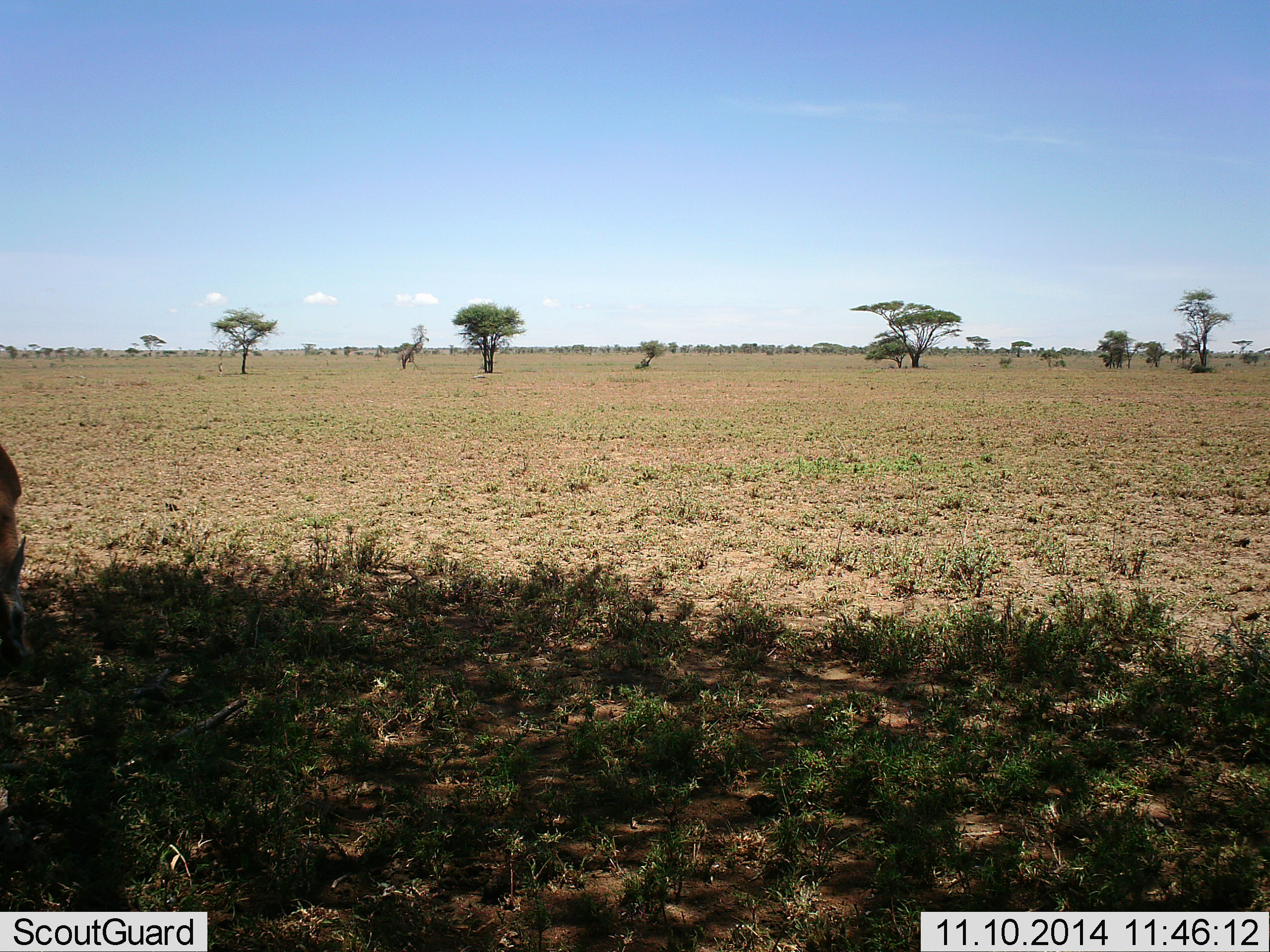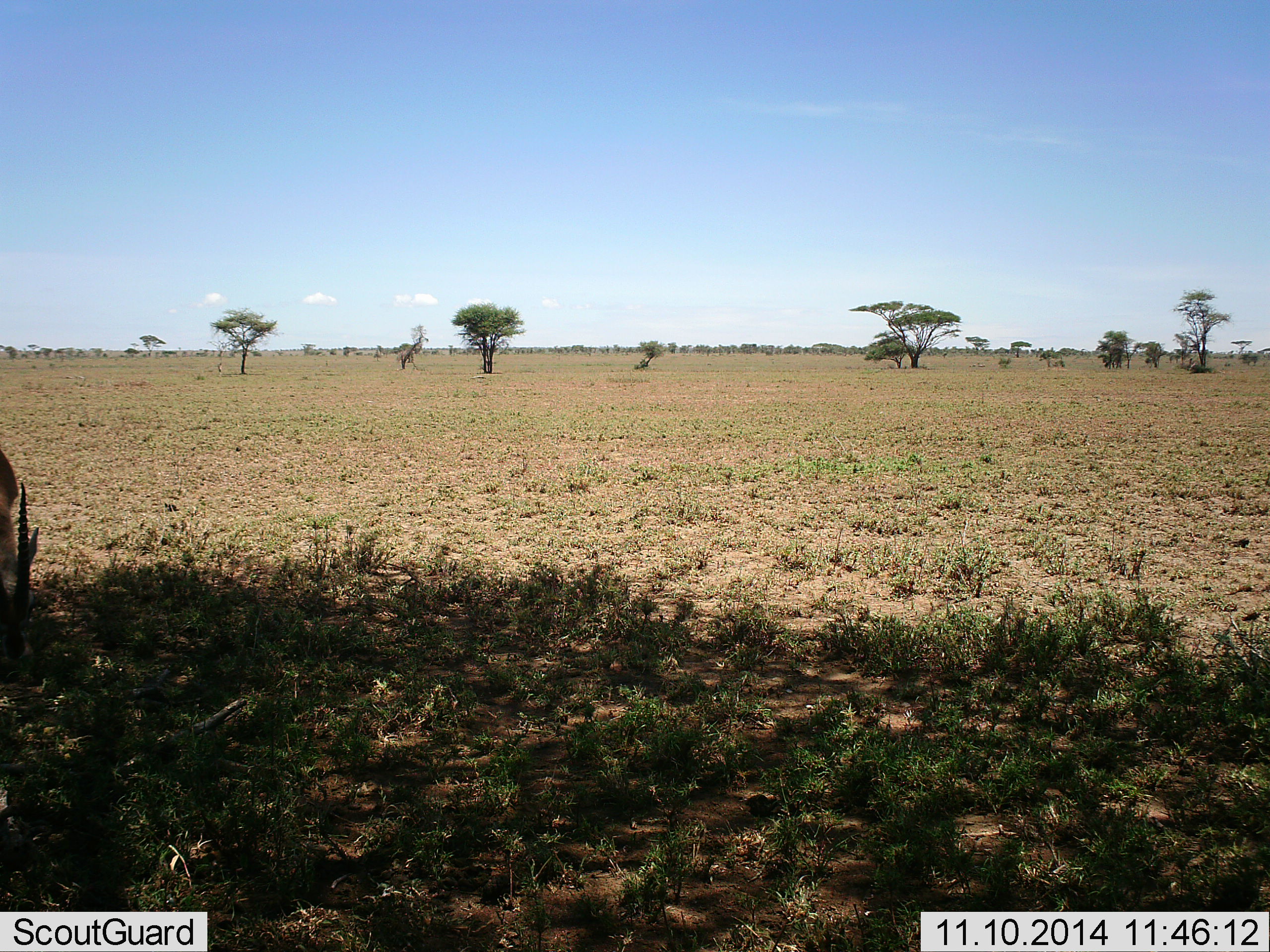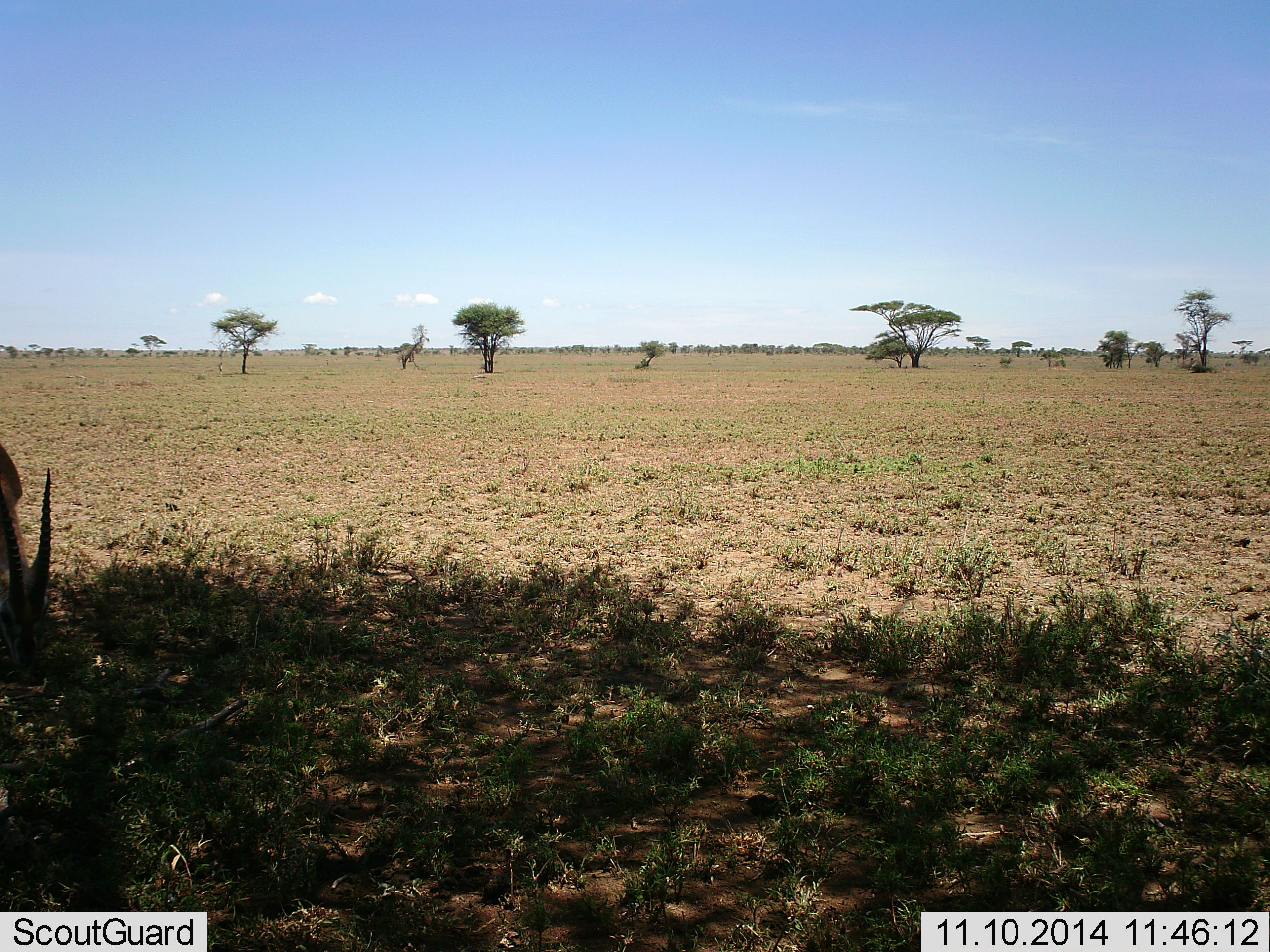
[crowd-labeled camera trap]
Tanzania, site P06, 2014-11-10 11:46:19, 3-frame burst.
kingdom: Animalia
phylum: Chordata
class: Mammalia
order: Artiodactyla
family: Bovidae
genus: Nanger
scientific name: Nanger granti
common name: grant's gazelle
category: gazellegrants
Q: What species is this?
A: Gazellegrants (grant's gazelle) (Nanger granti).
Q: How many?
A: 1.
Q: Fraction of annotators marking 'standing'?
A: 22%.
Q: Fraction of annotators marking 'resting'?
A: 0%.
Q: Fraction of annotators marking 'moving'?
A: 0%.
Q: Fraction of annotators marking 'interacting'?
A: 0%.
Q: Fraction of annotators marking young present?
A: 0%.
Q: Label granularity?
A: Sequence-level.